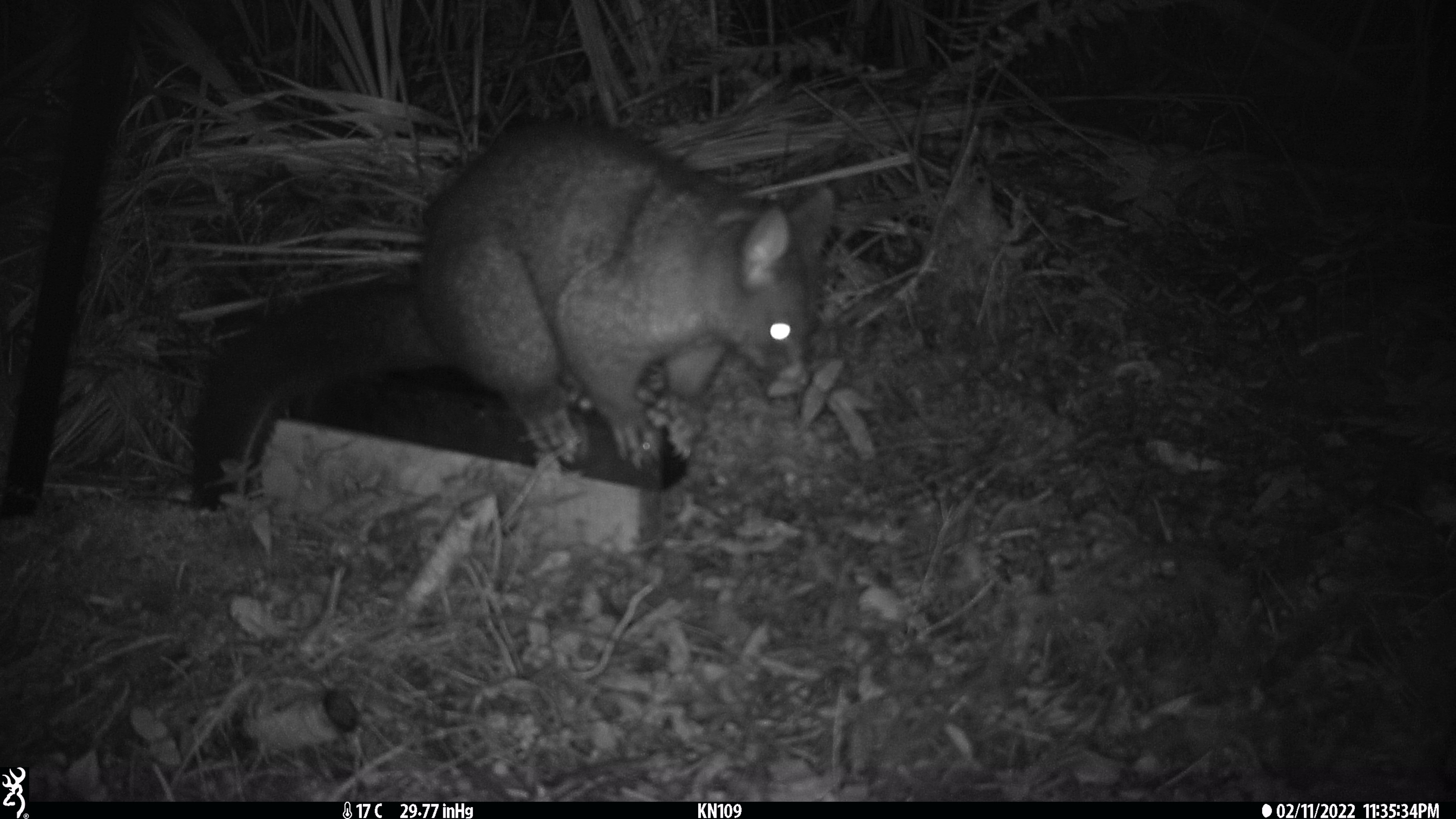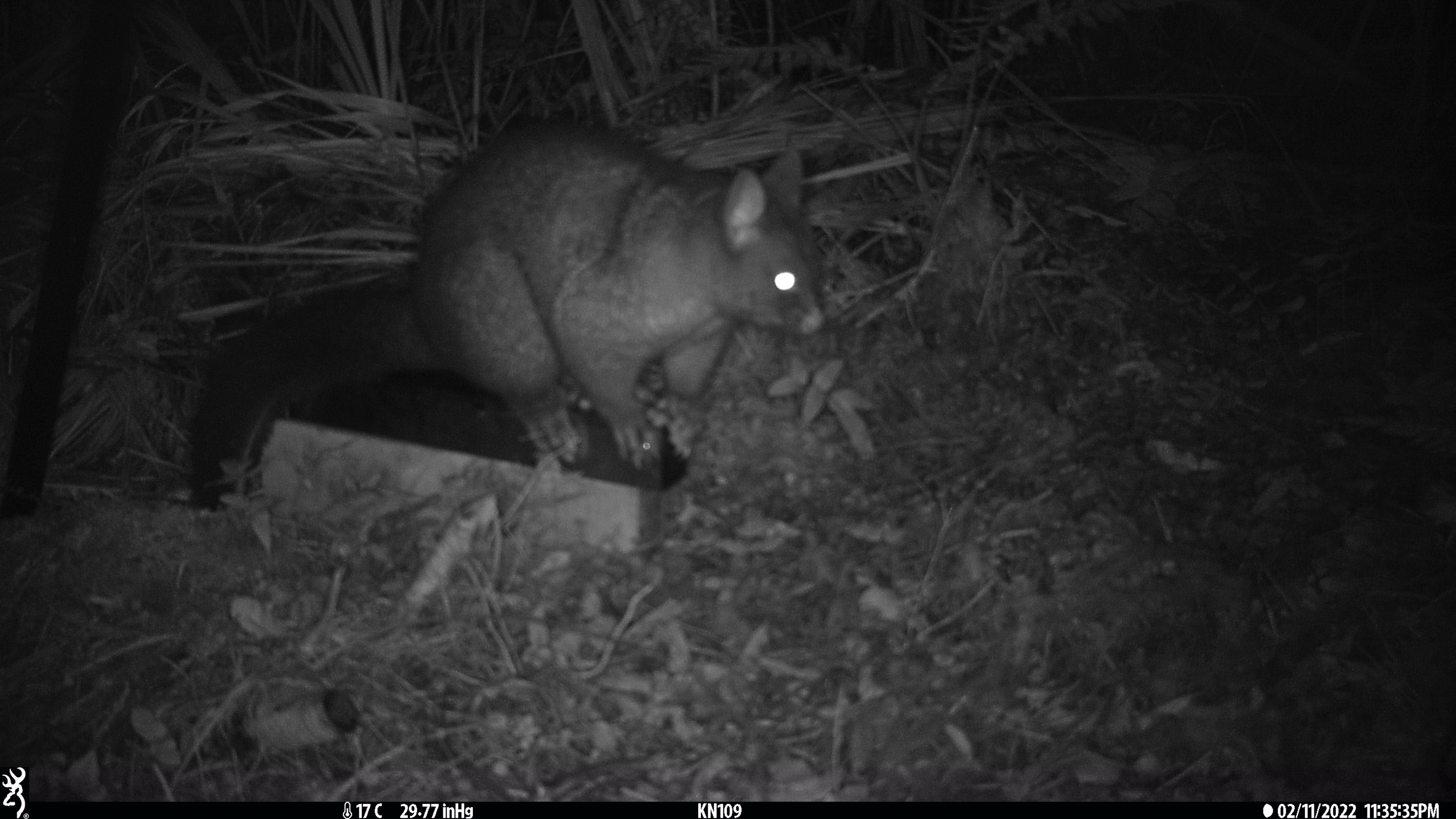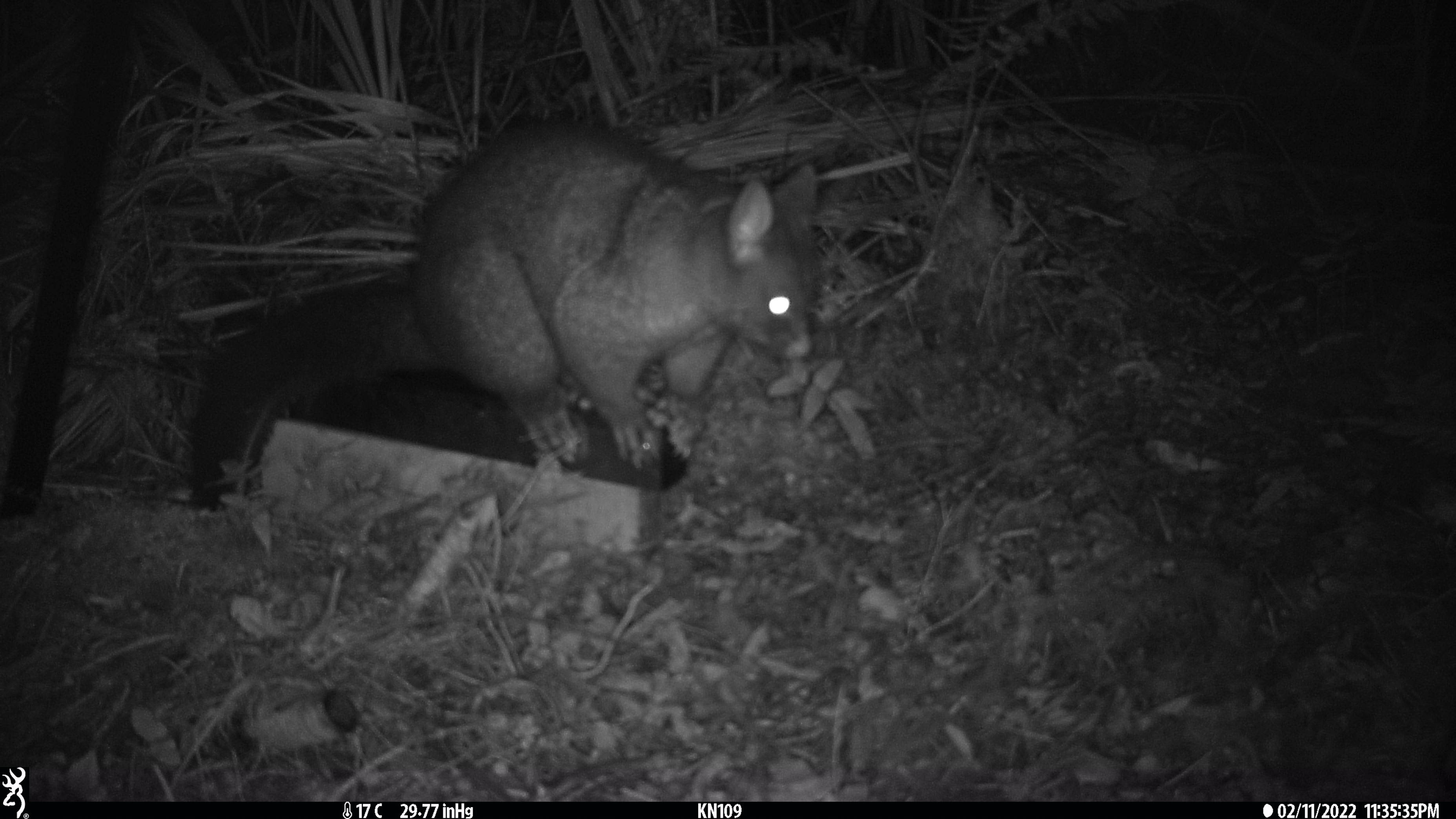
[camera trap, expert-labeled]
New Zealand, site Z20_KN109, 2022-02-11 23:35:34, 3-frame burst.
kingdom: Animalia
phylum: Chordata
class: Mammalia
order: Diprotodontia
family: Phalangeridae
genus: Trichosurus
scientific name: Trichosurus vulpecula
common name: common brushtail possum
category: possum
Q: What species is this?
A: Possum (common brushtail possum) (Trichosurus vulpecula).